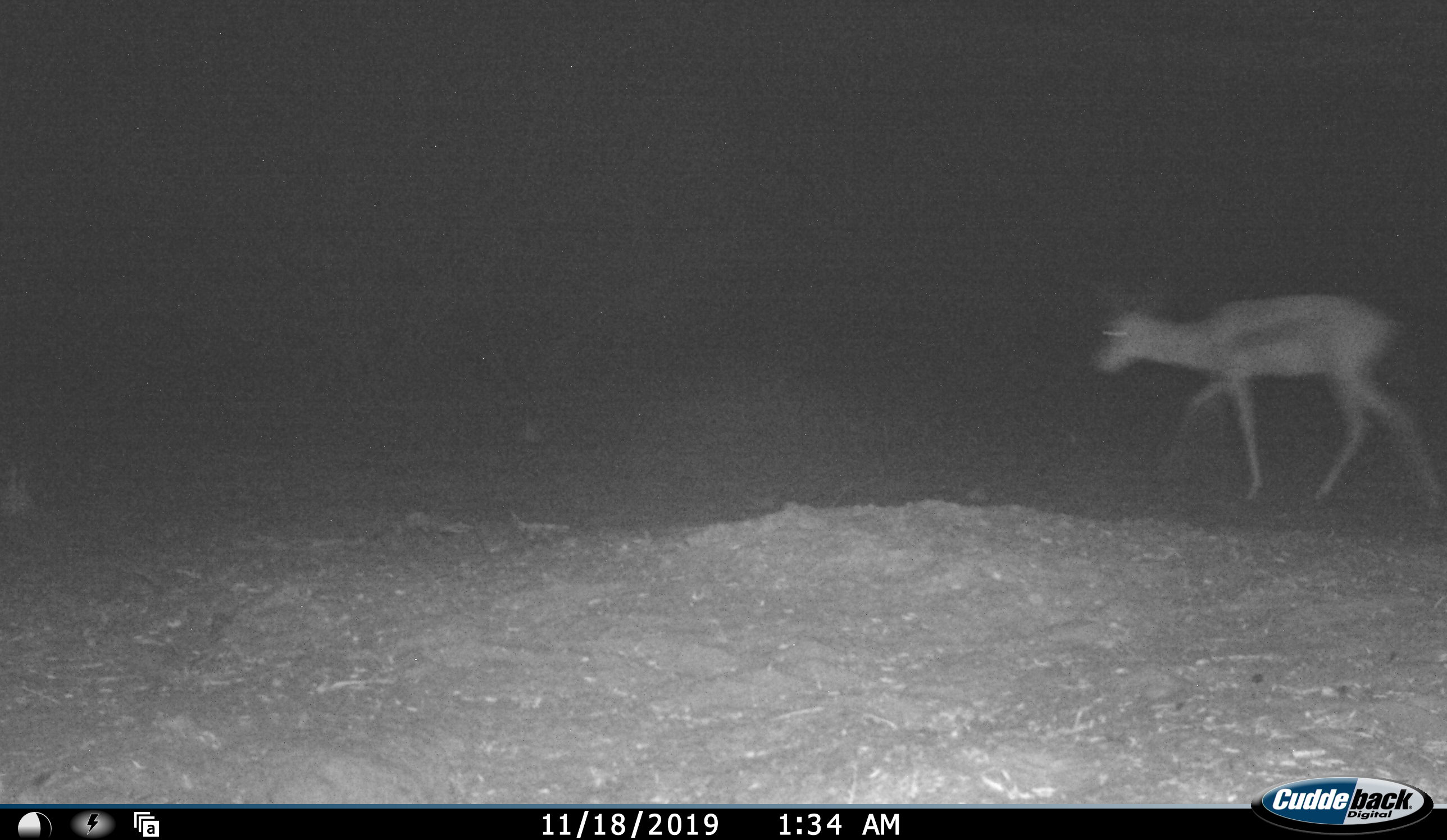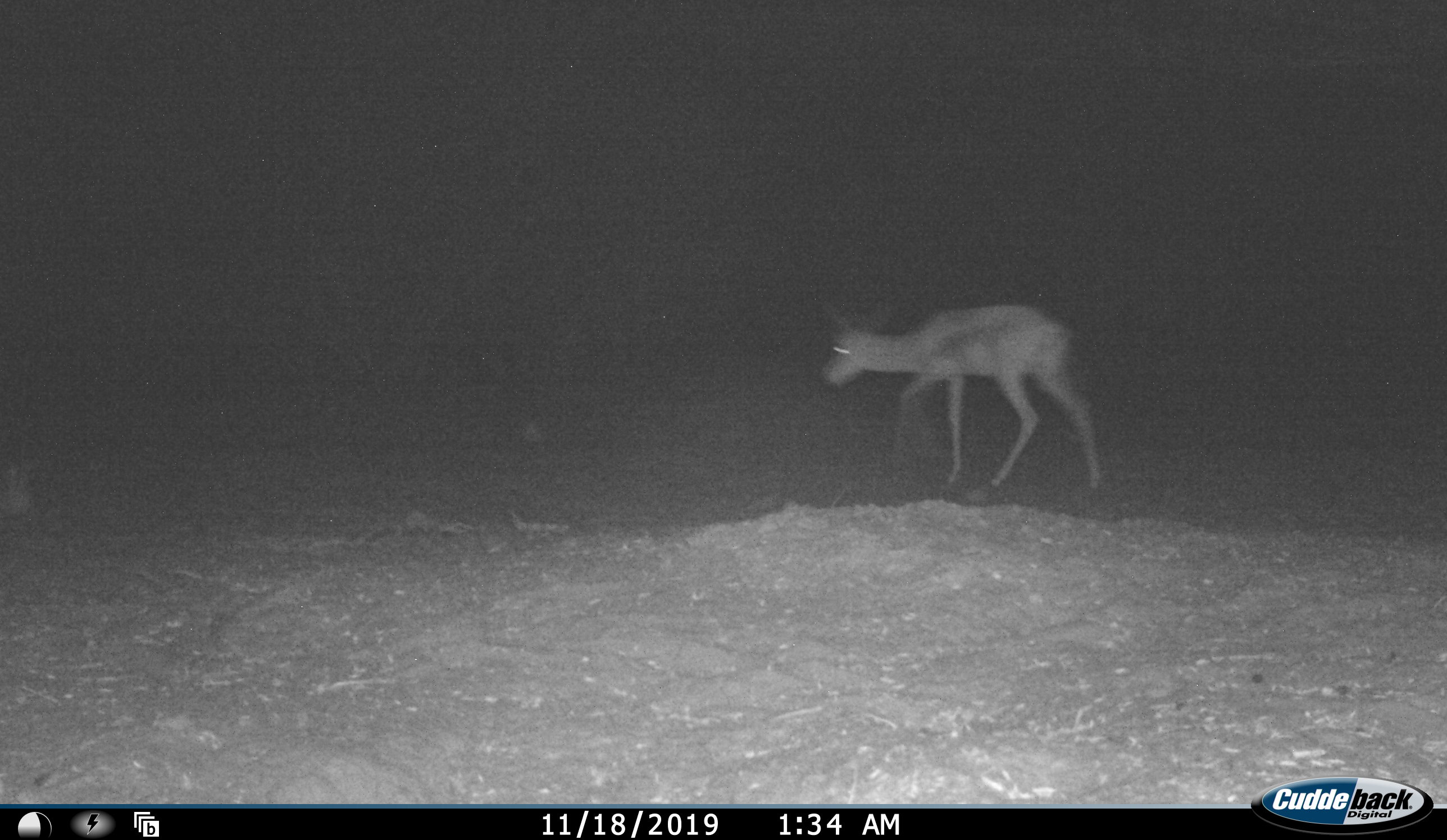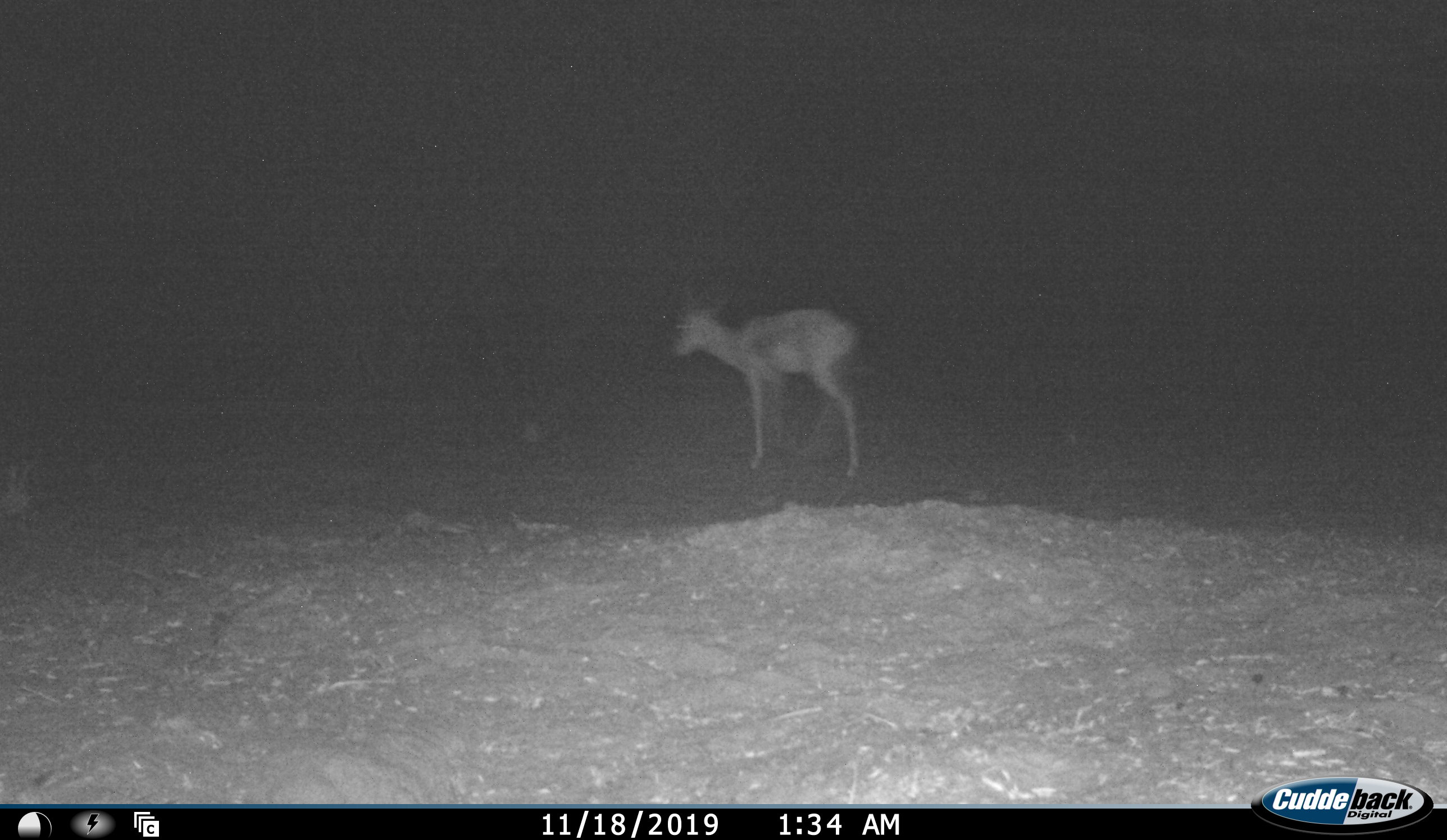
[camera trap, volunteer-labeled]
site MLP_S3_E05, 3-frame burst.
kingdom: Animalia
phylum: Chordata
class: Mammalia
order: Artiodactyla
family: Bovidae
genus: Antidorcas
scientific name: Antidorcas marsupialis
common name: springbok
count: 1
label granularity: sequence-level